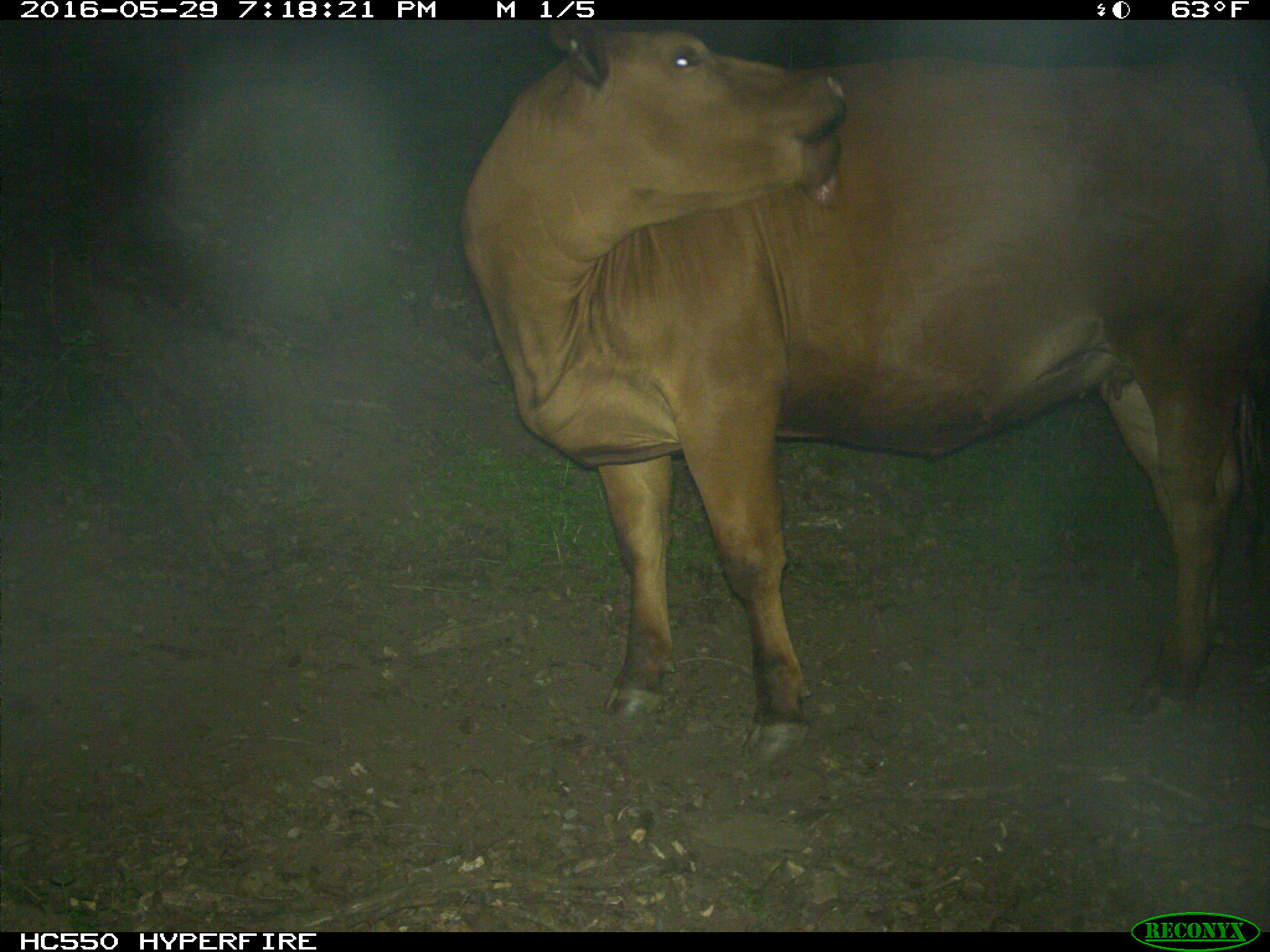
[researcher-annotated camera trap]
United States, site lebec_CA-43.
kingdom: Animalia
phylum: Chordata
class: Mammalia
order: Artiodactyla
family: Bovidae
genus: Bos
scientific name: Bos taurus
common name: domestic cow